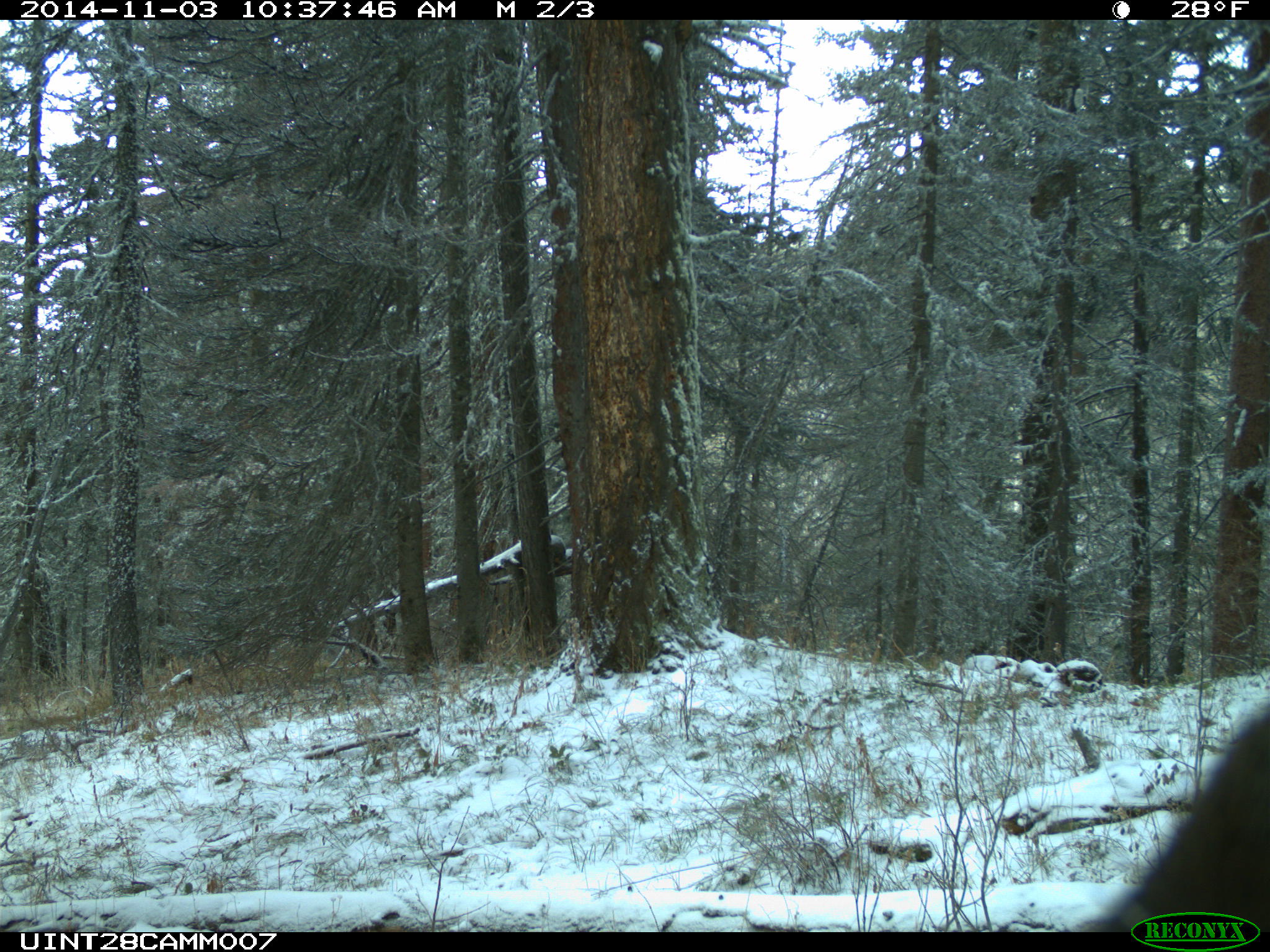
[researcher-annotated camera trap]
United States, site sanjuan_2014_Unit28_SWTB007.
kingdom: Animalia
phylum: Chordata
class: Mammalia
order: Artiodactyla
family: Cervidae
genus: Cervus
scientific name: Cervus elaphus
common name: red deer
Cervus elaphus (red deer).